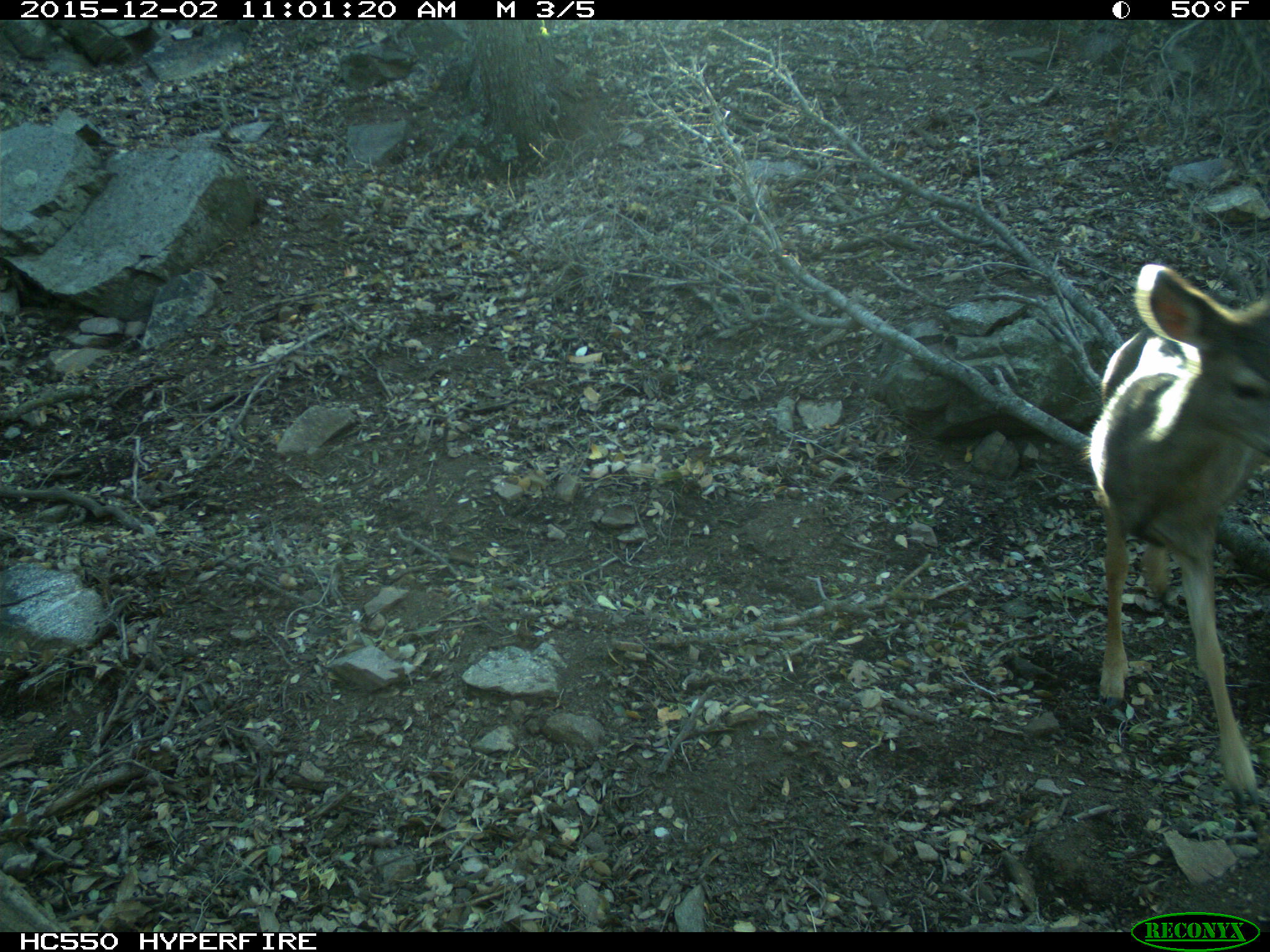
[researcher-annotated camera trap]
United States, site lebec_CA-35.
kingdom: Animalia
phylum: Chordata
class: Mammalia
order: Artiodactyla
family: Cervidae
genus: Odocoileus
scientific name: Odocoileus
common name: deer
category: unidentified deer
Unidentified deer (deer) (Odocoileus).